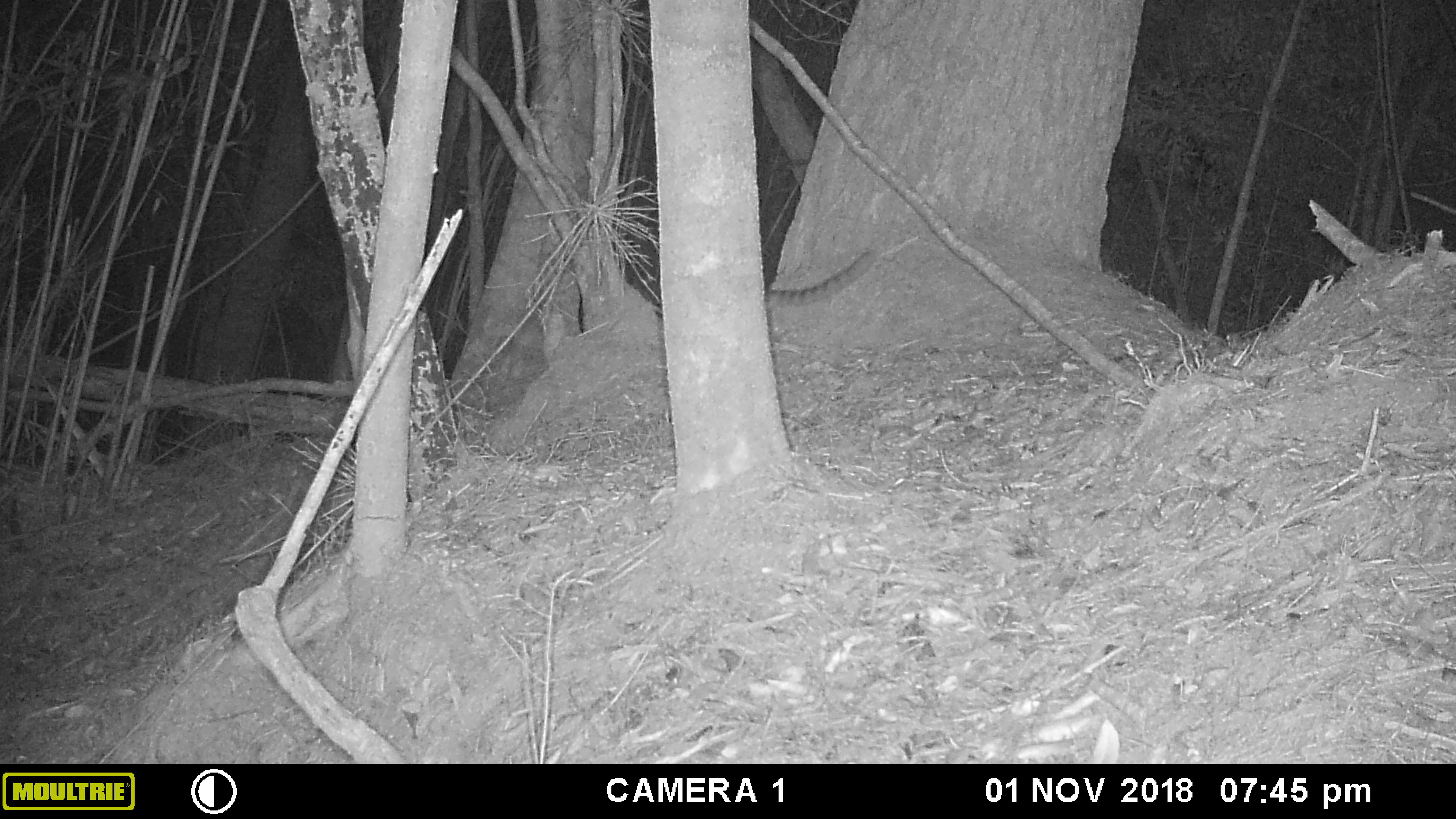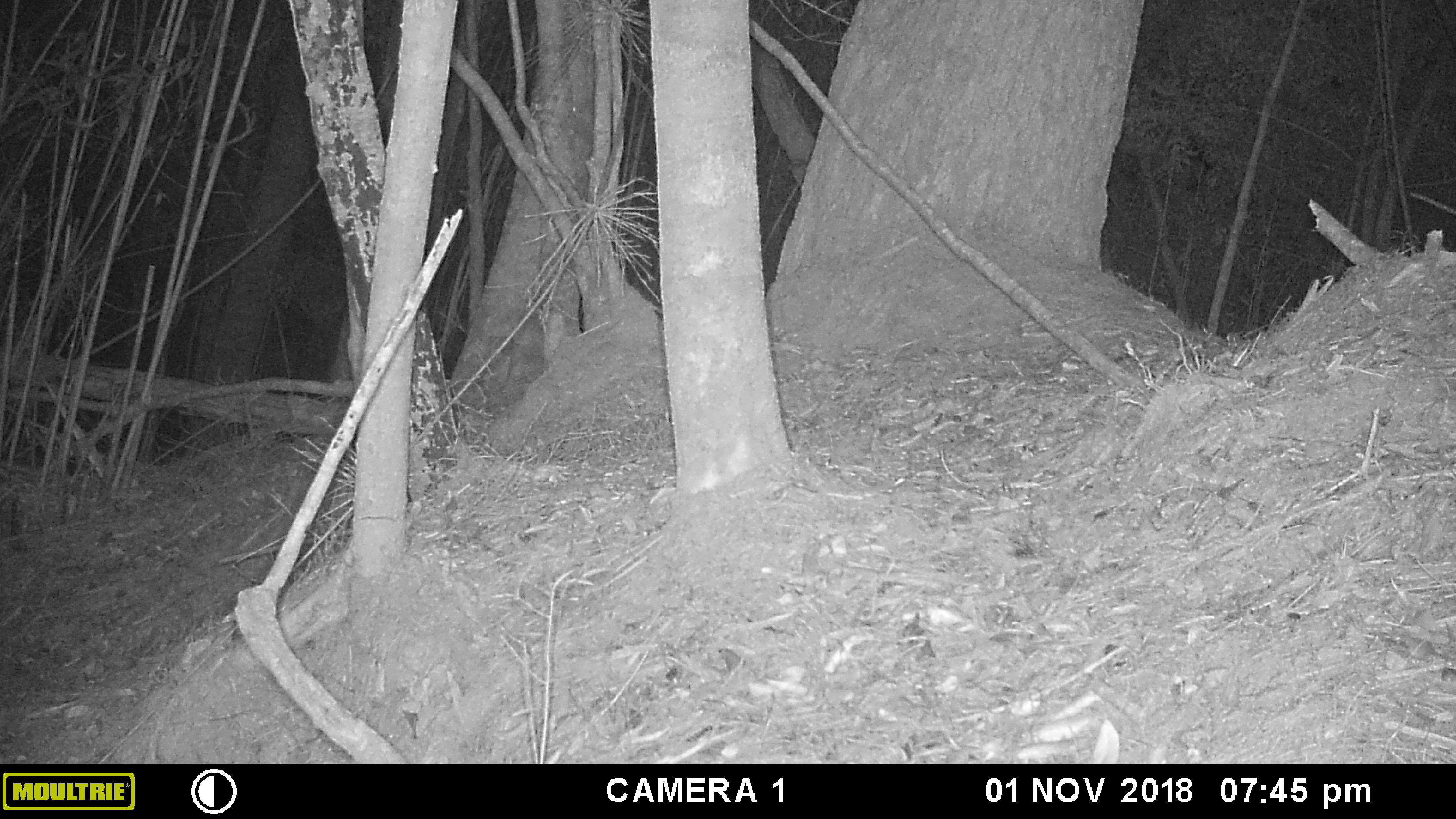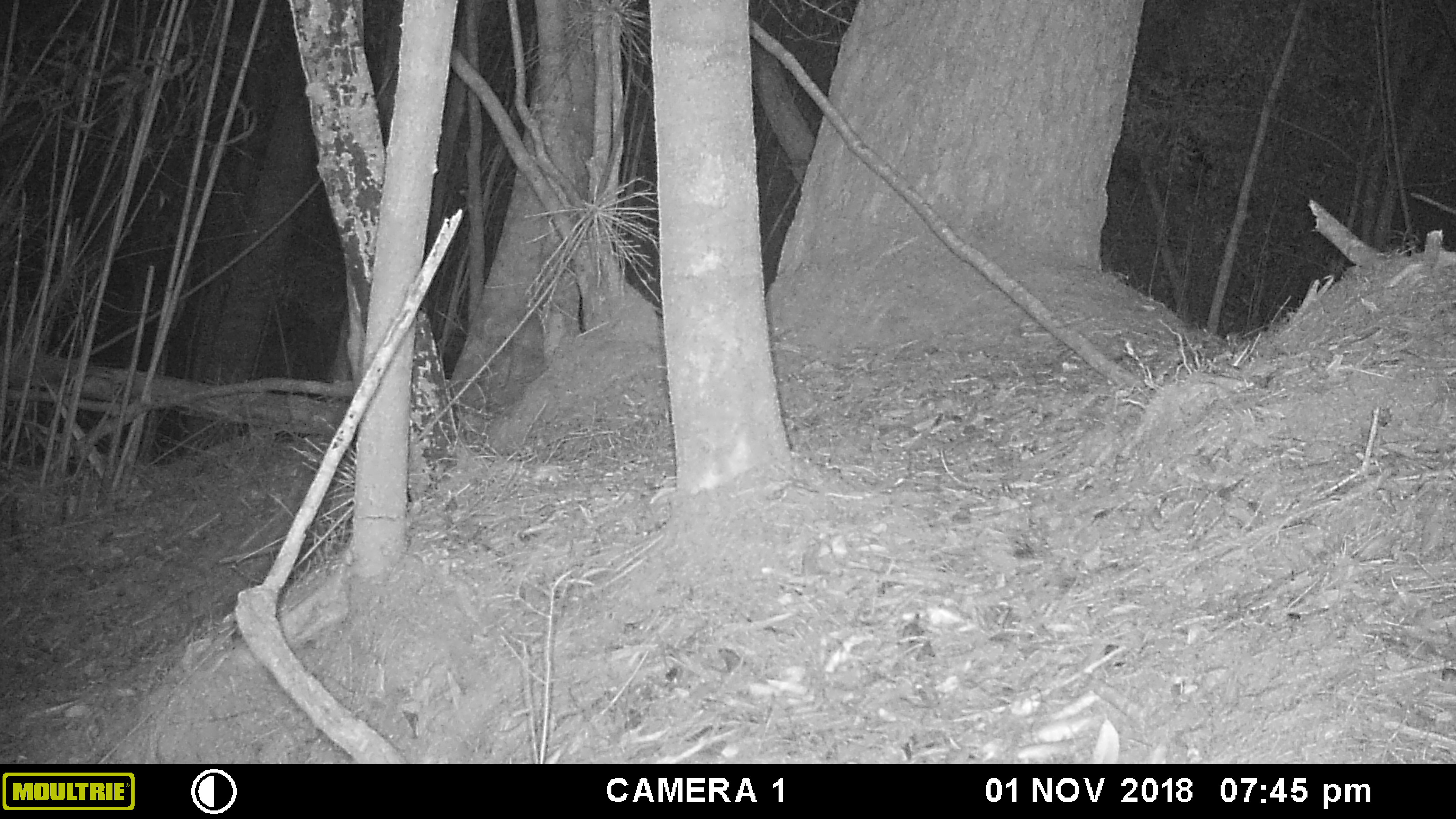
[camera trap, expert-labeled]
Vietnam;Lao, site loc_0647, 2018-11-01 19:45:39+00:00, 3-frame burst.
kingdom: Animalia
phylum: Chordata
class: Mammalia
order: Primates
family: Cercopithecidae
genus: Macaca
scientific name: Macaca arctoides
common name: stump-tailed macaque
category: stump tailed macaque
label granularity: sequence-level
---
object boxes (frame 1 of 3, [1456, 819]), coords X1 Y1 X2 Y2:
stump tailed macaque: 765 250 876 313